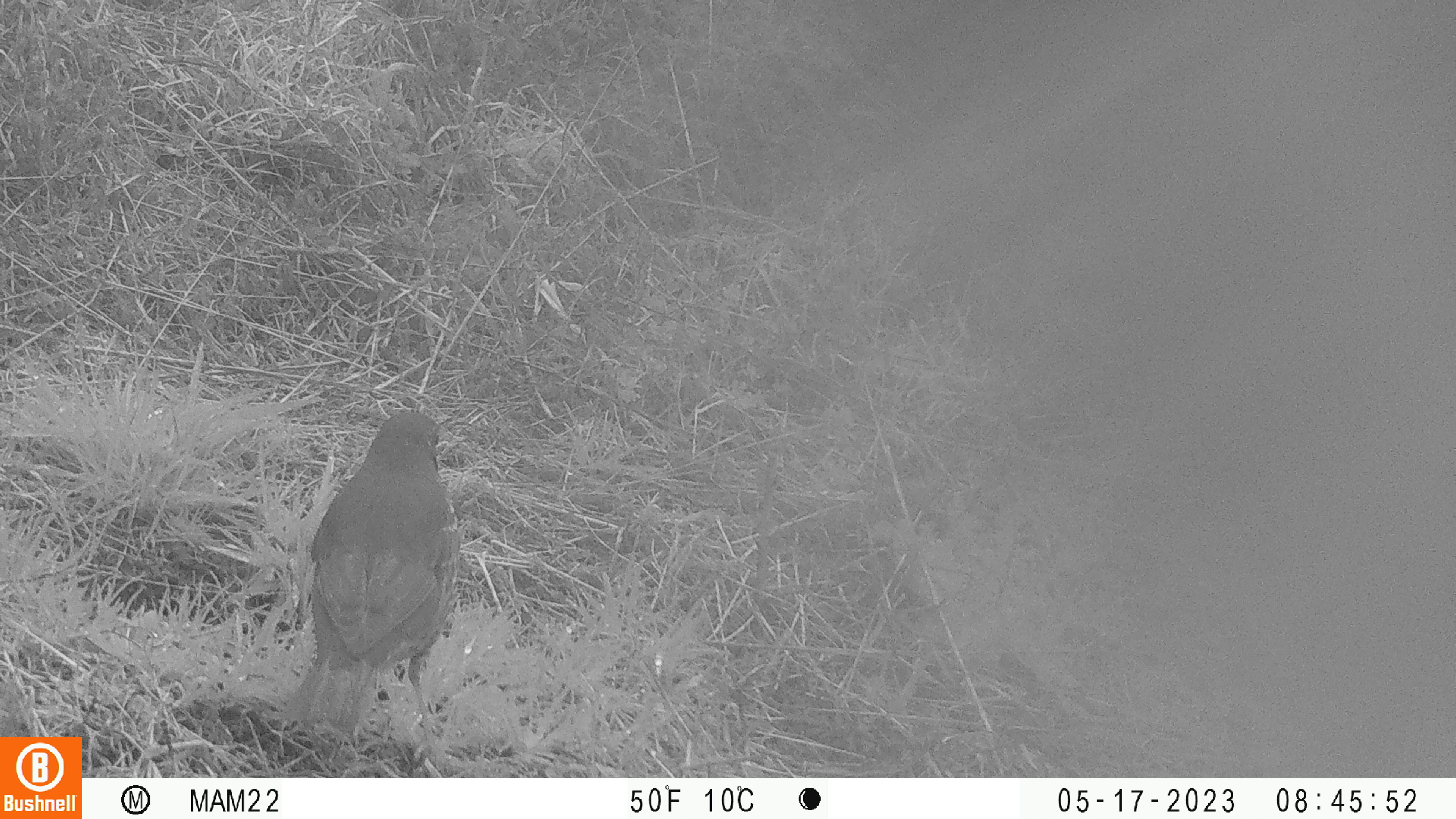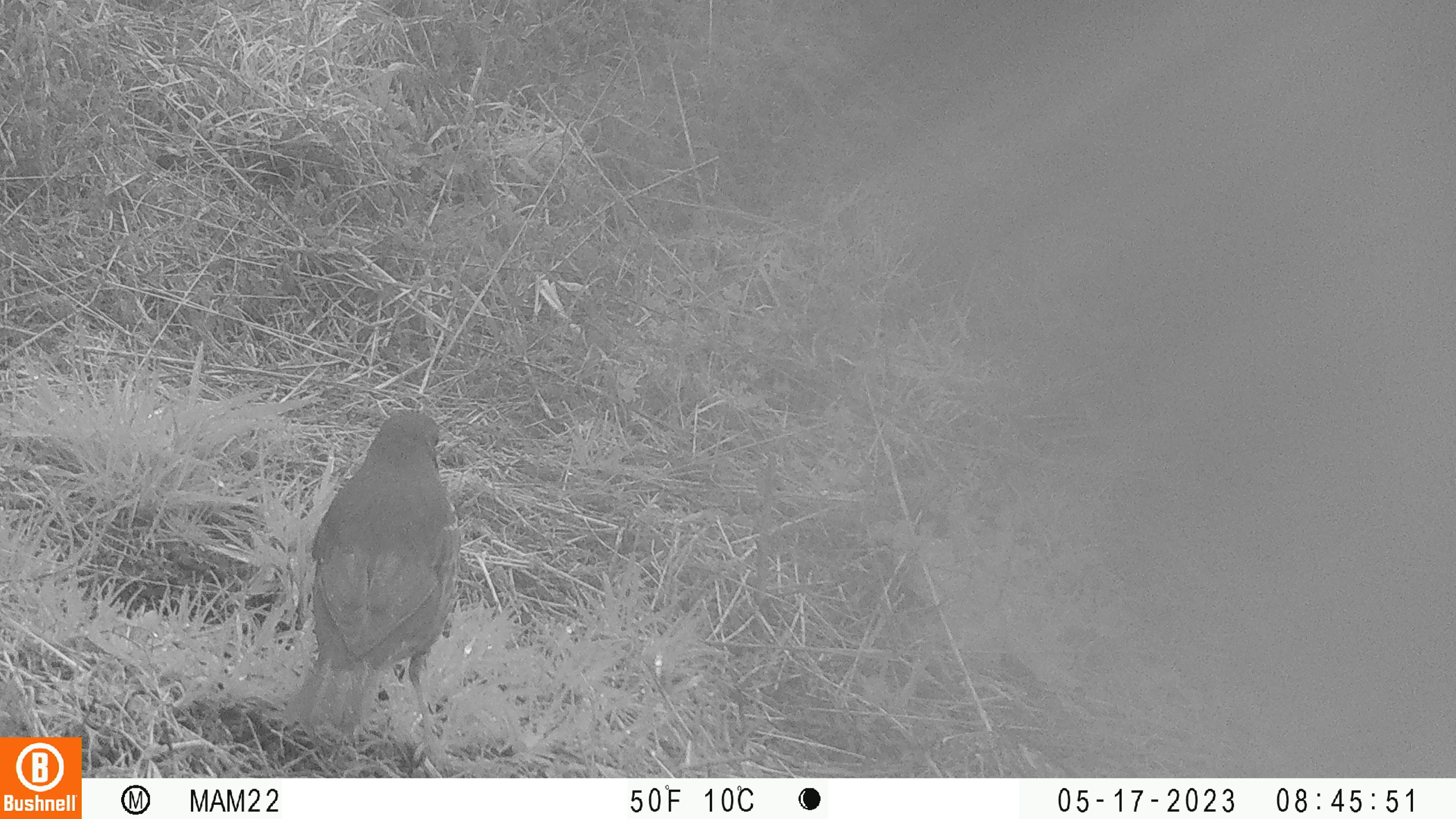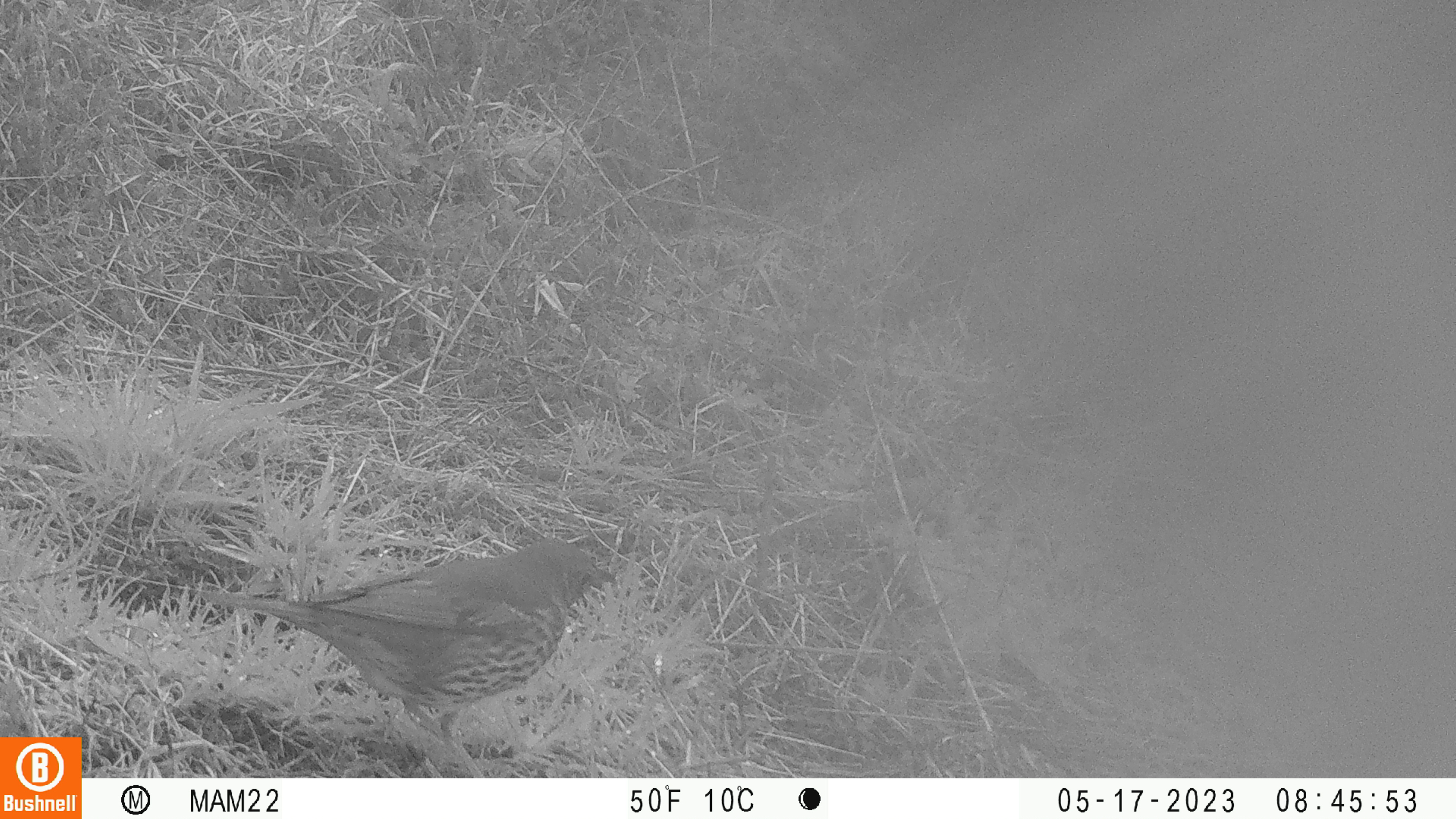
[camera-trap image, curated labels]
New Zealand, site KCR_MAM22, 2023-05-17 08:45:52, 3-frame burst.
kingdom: Animalia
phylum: Chordata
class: Aves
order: Passeriformes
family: Turdidae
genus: Turdus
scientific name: Turdus philomelos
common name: song thrush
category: thrush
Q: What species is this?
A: Thrush (song thrush) (Turdus philomelos).